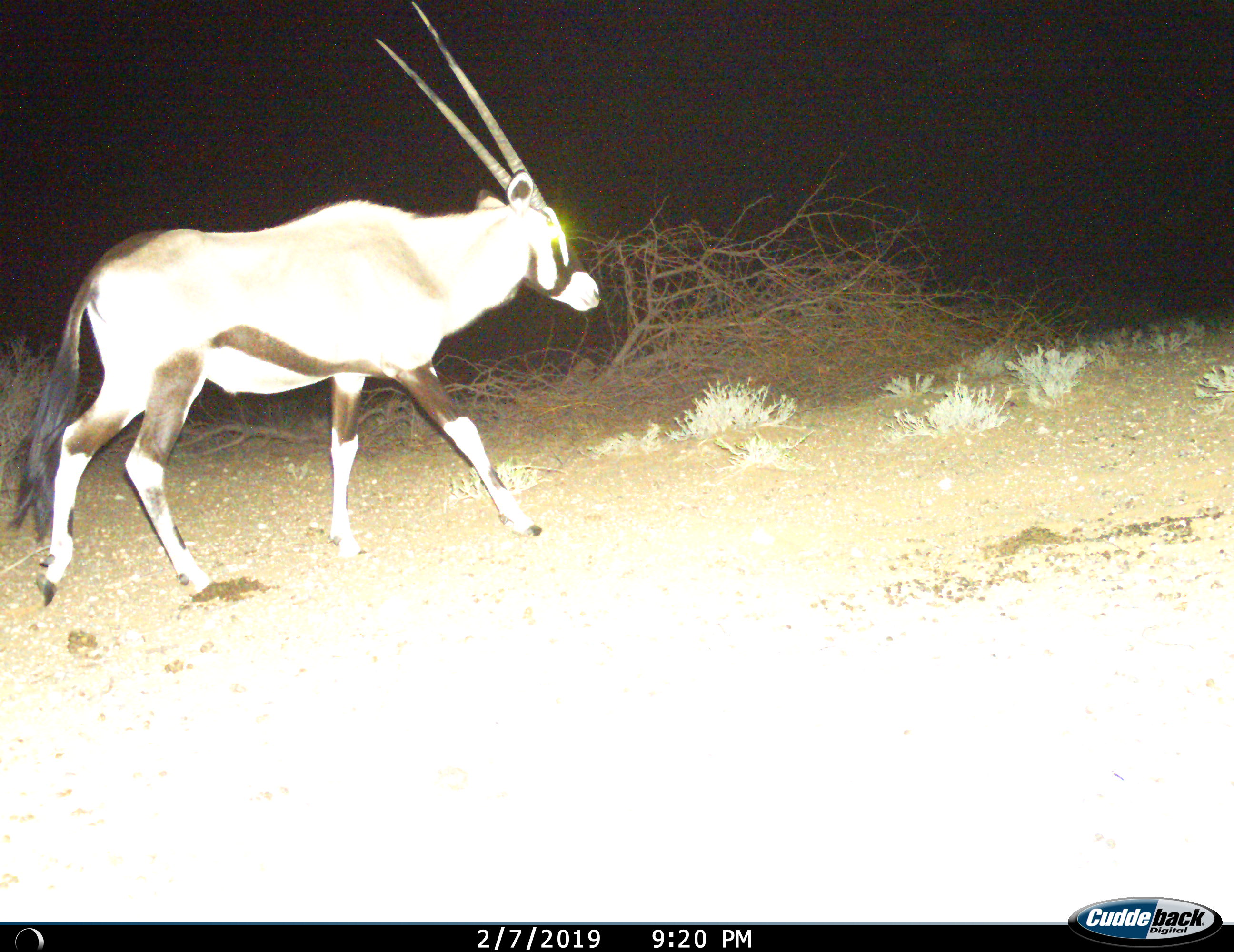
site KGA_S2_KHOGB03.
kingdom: Animalia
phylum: Chordata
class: Mammalia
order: Artiodactyla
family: Bovidae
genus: Oryx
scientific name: Oryx gazella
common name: gemsbok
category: oryx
Oryx (gemsbok) (Oryx gazella), count 1. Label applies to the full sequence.